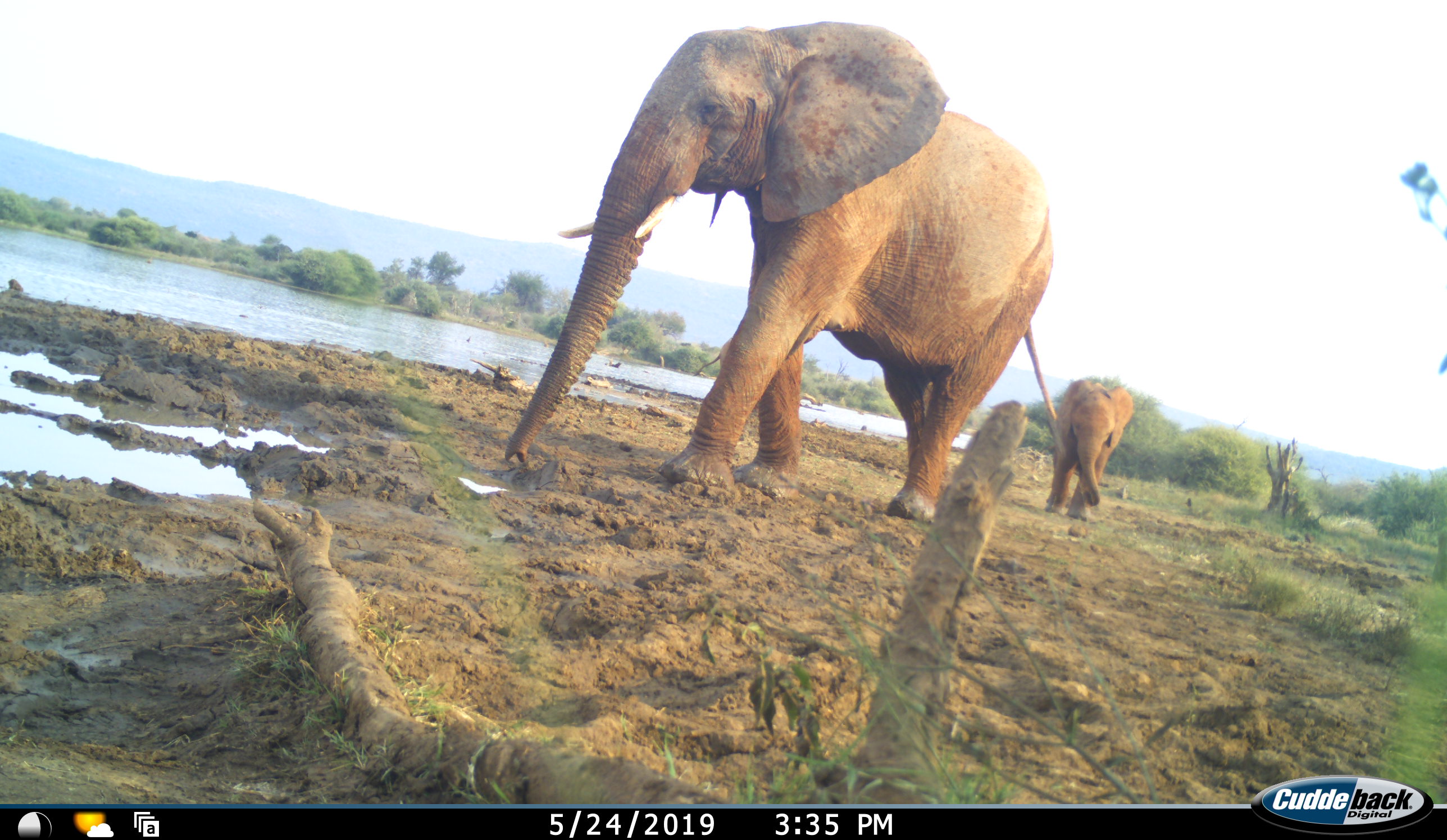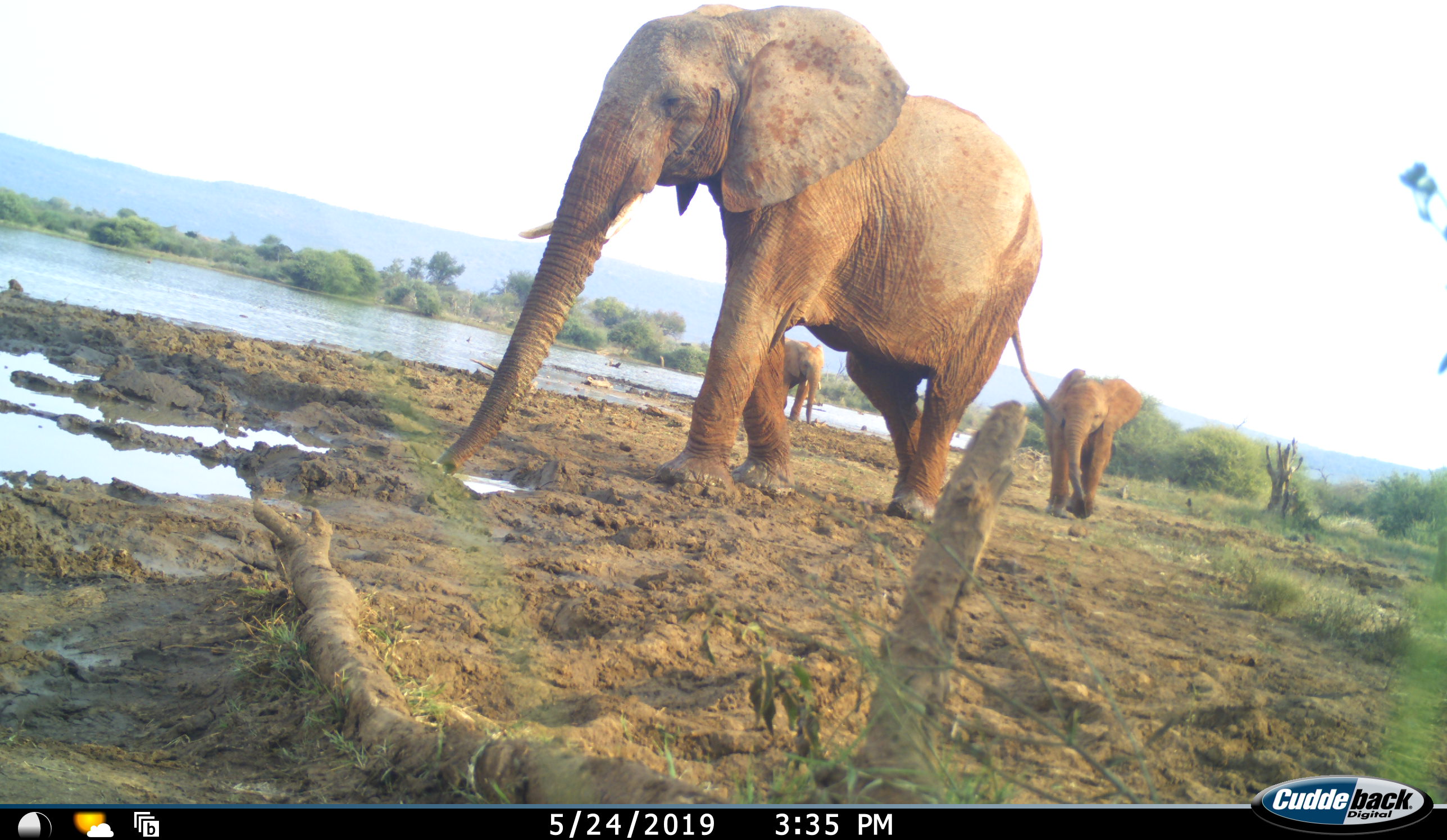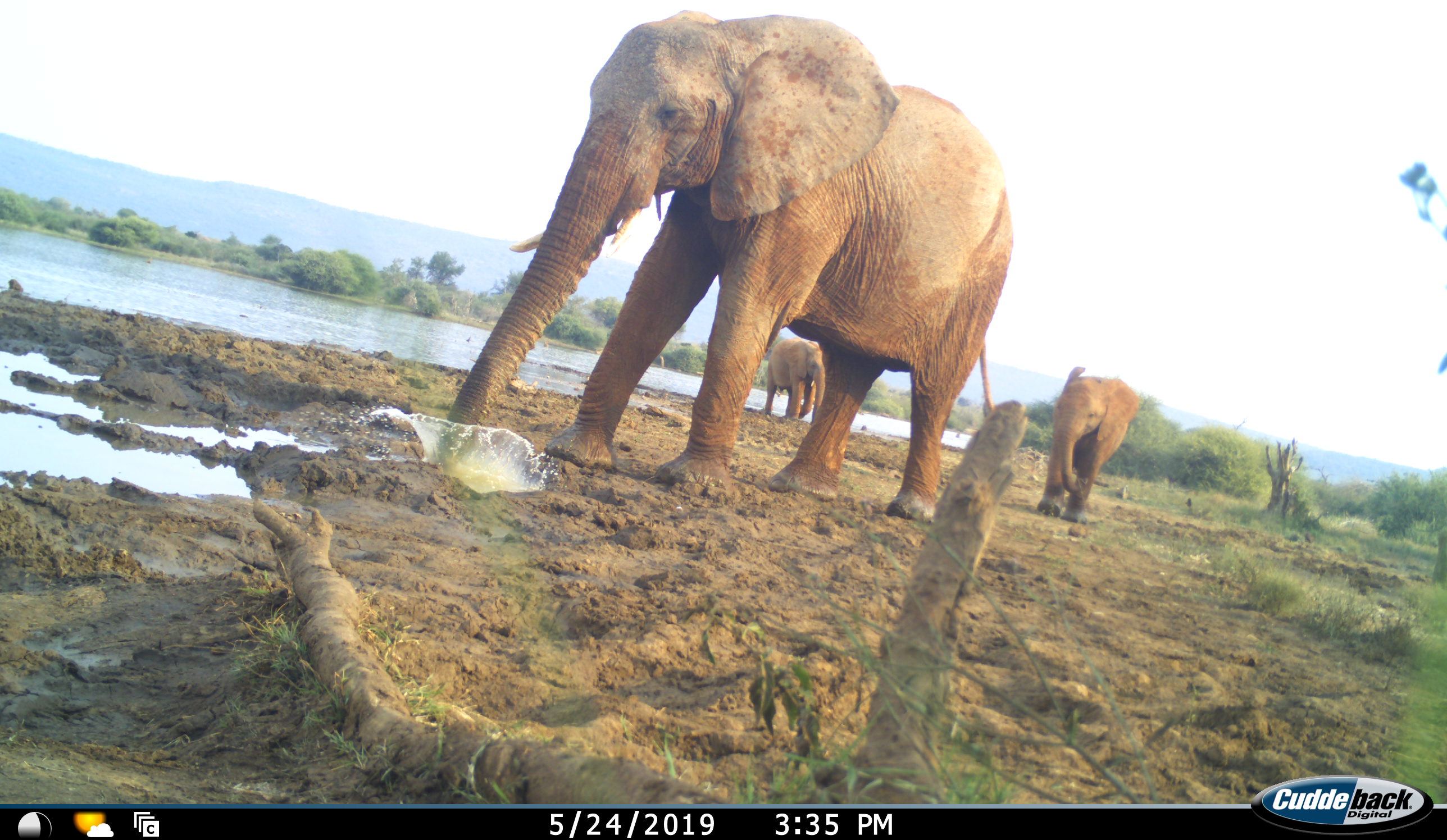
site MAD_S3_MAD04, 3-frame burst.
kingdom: Animalia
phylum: Chordata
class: Mammalia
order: Proboscidea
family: Elephantidae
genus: Loxodonta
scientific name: Loxodonta africana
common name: african bush elephant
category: elephant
Elephant (african bush elephant) (Loxodonta africana), count 3. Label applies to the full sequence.